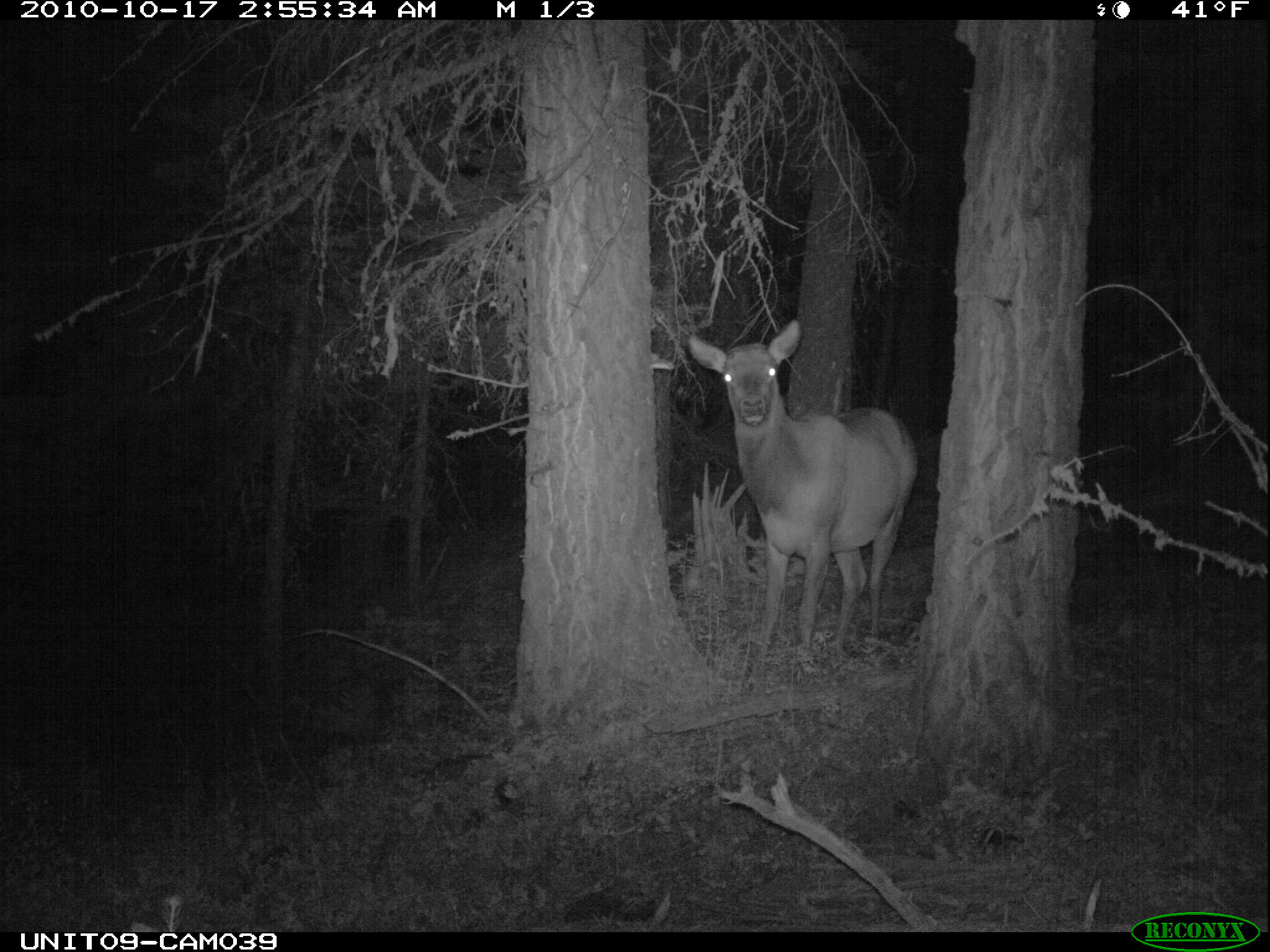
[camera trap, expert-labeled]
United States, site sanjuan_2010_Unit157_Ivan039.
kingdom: Animalia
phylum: Chordata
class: Mammalia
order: Artiodactyla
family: Cervidae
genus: Cervus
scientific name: Cervus elaphus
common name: red deer